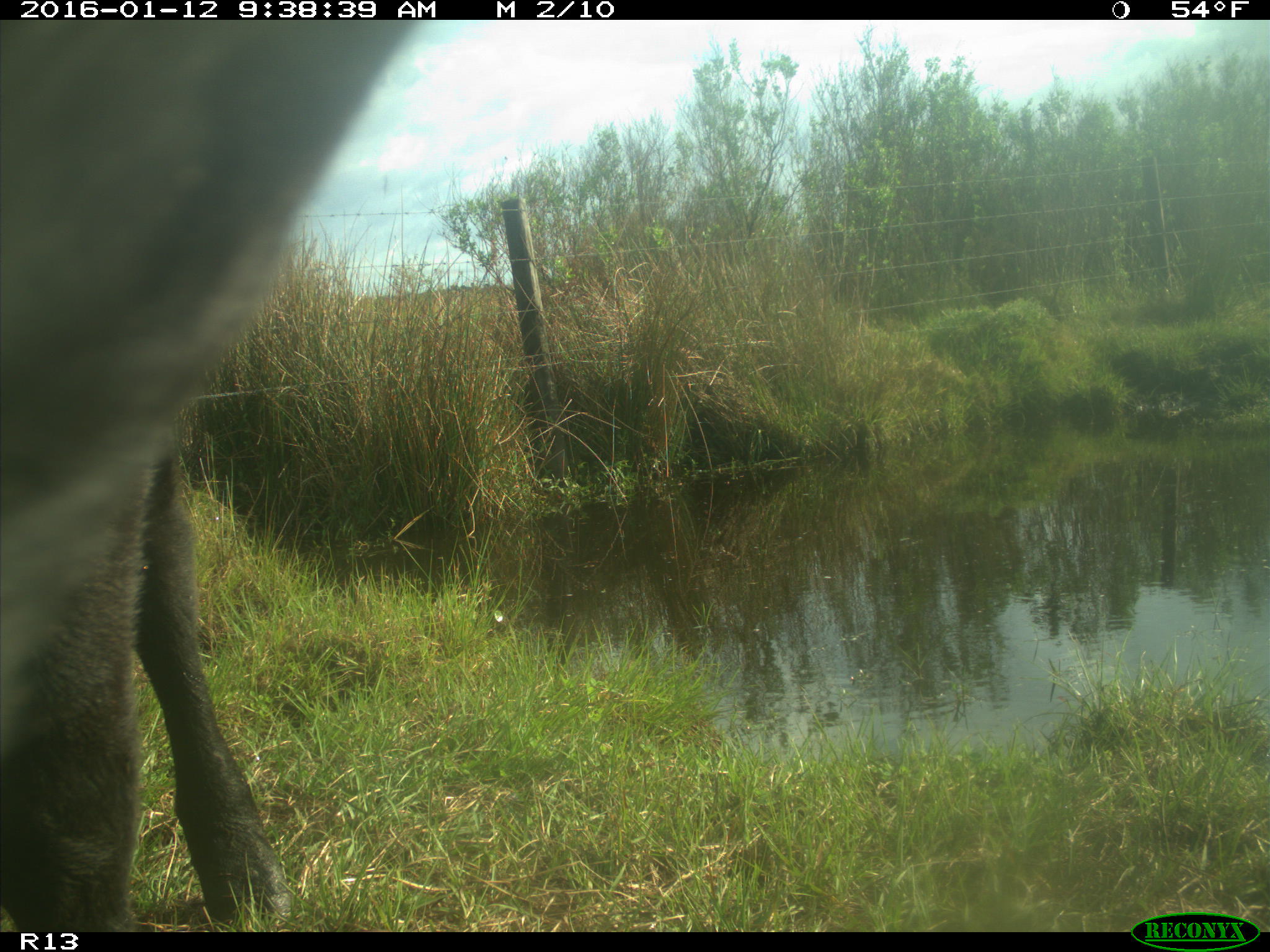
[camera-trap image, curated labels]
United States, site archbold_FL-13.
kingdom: Animalia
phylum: Chordata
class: Mammalia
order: Artiodactyla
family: Bovidae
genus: Bos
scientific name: Bos taurus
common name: domestic cow